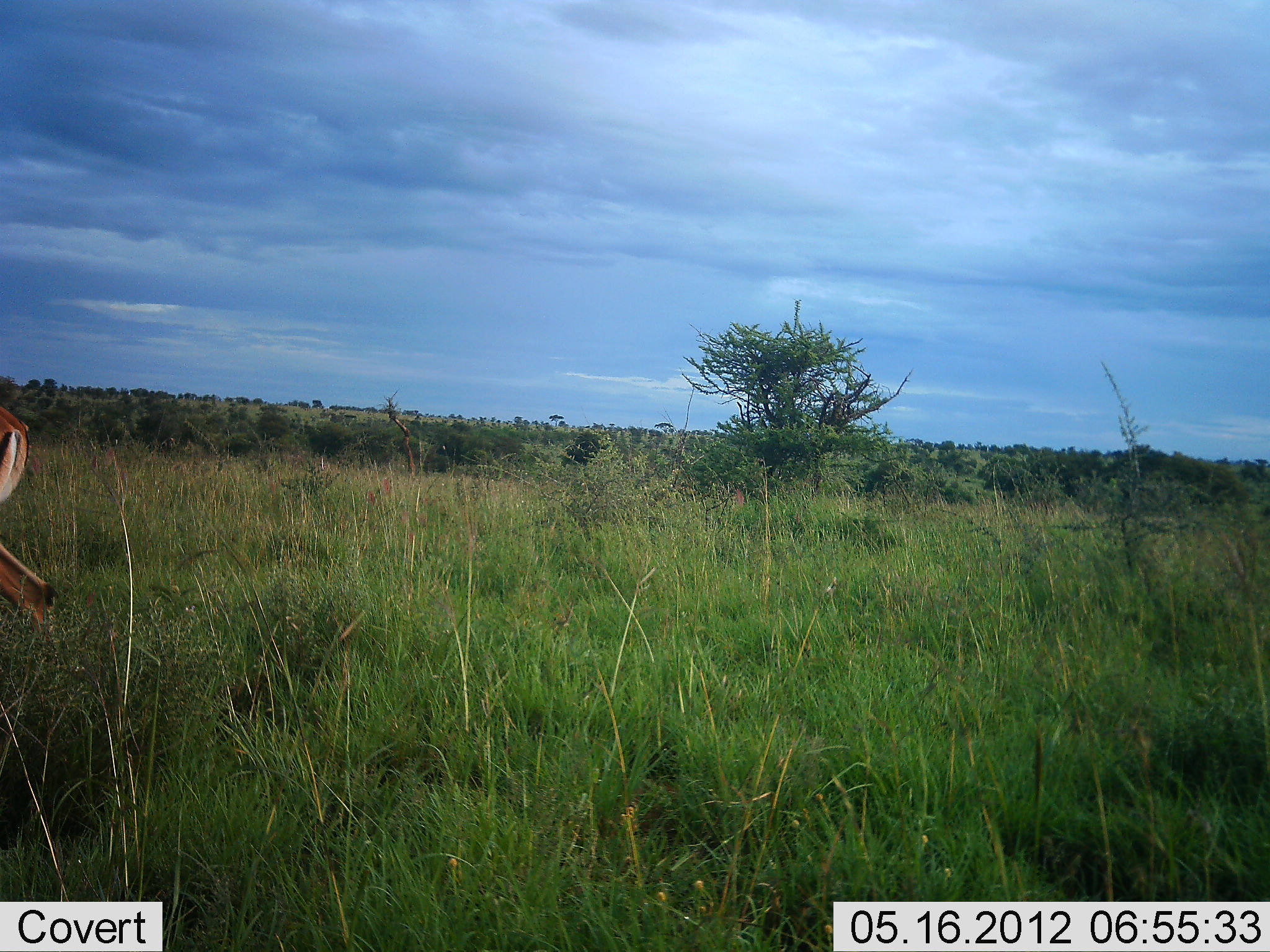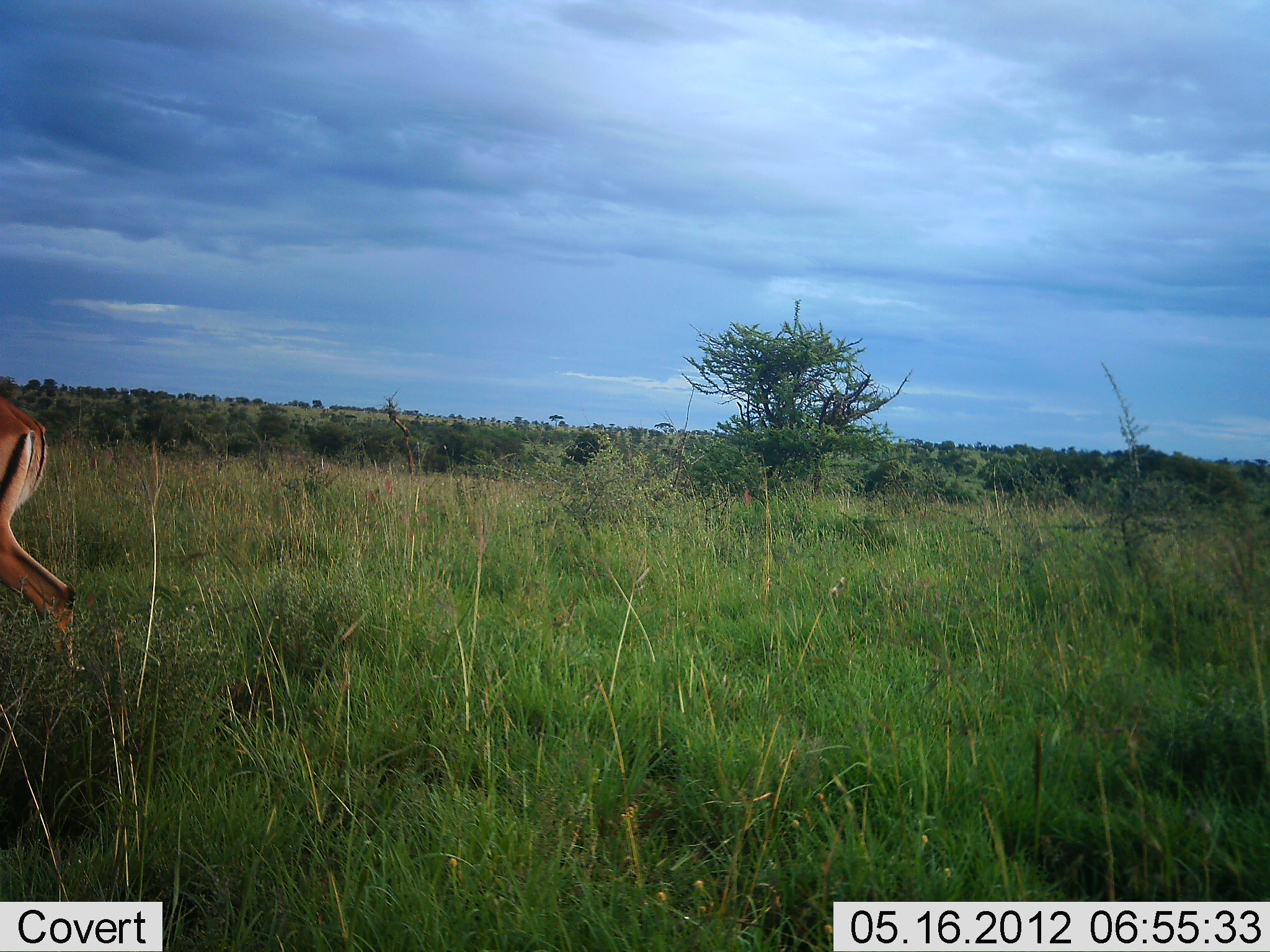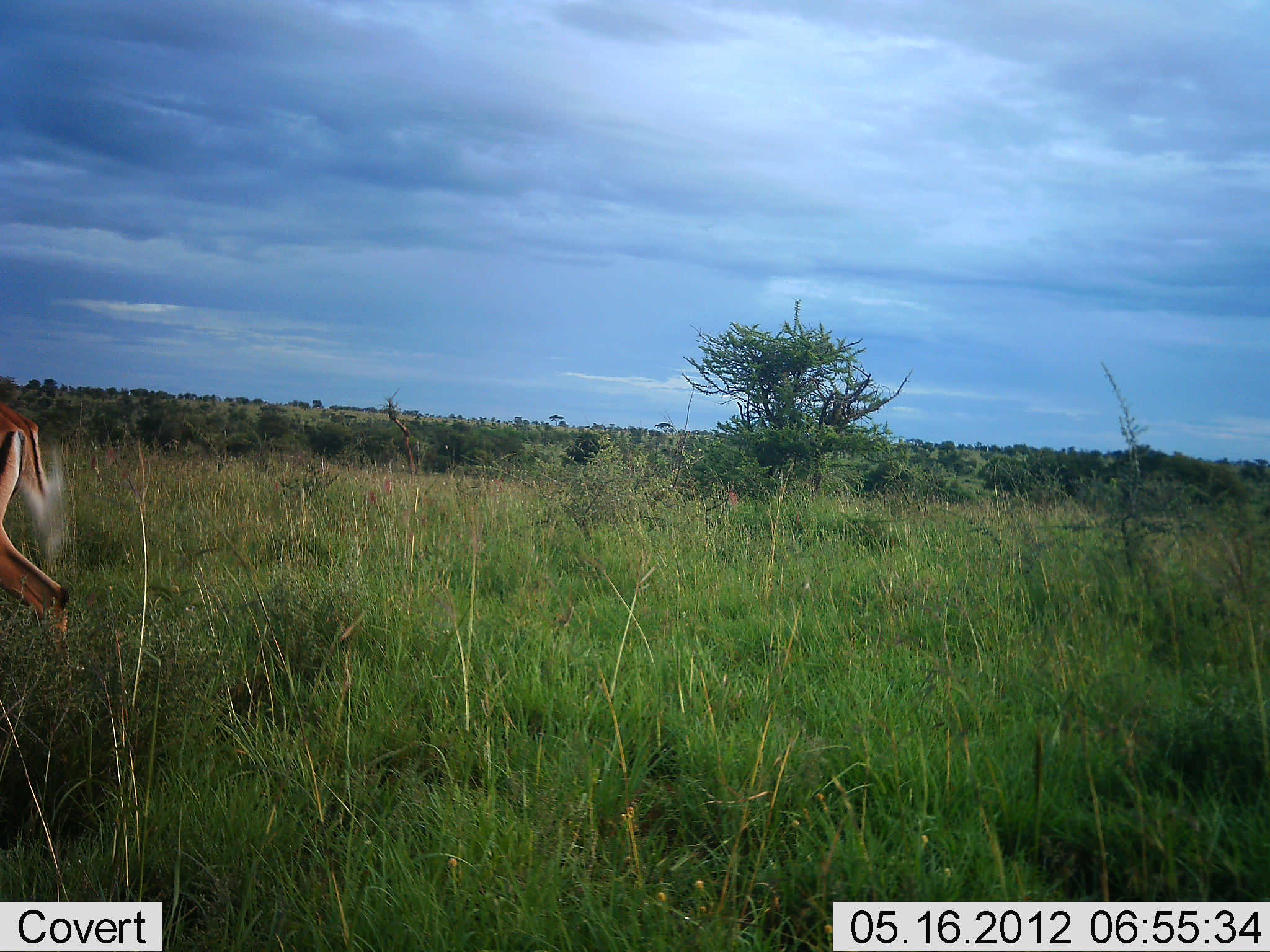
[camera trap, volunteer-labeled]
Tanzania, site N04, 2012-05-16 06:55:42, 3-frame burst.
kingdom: Animalia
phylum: Chordata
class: Mammalia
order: Artiodactyla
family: Bovidae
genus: Aepyceros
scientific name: Aepyceros melampus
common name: impala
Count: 1.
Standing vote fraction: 29%.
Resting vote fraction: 0%.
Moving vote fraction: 67%.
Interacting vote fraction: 0%.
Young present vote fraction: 0%.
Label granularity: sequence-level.